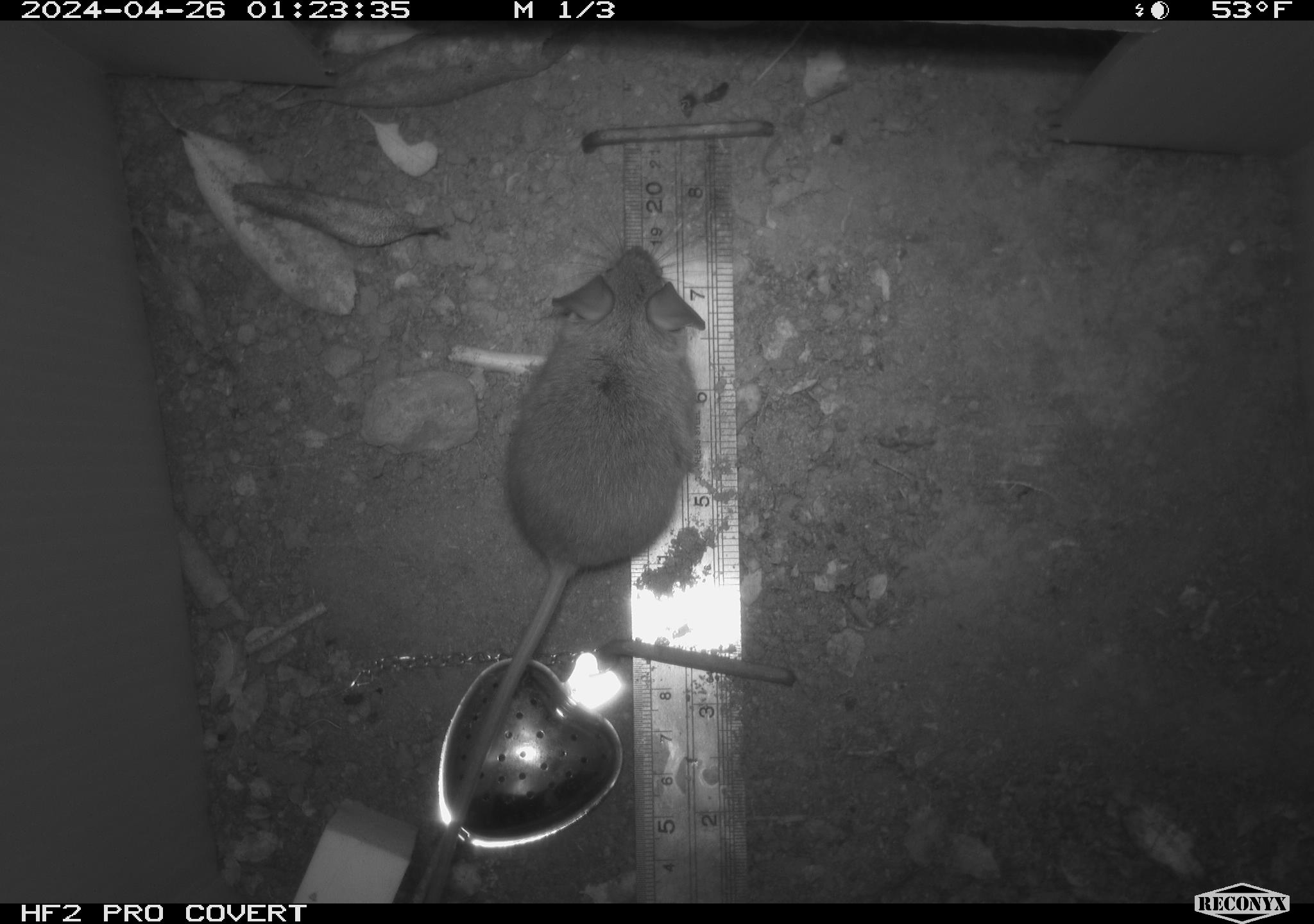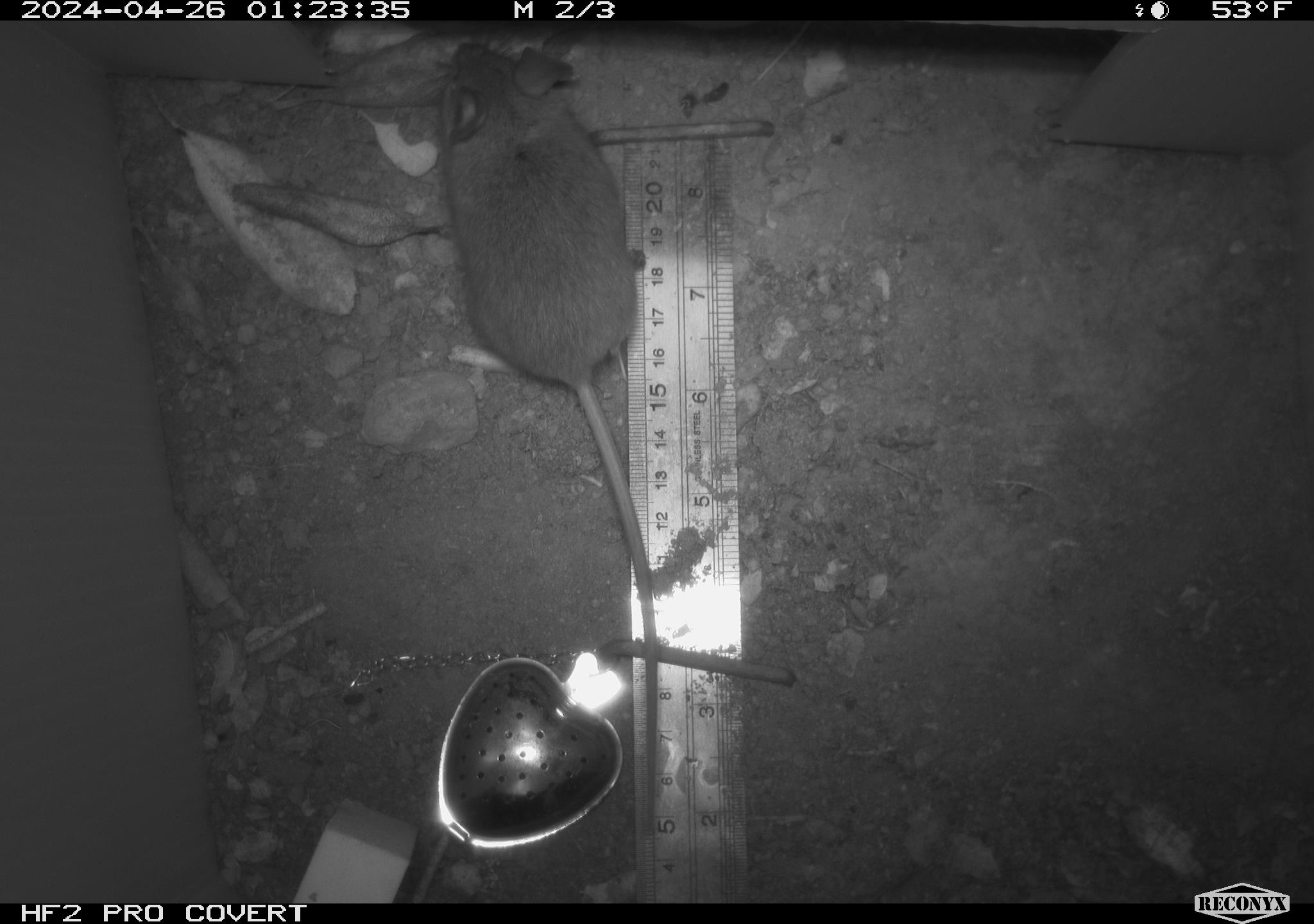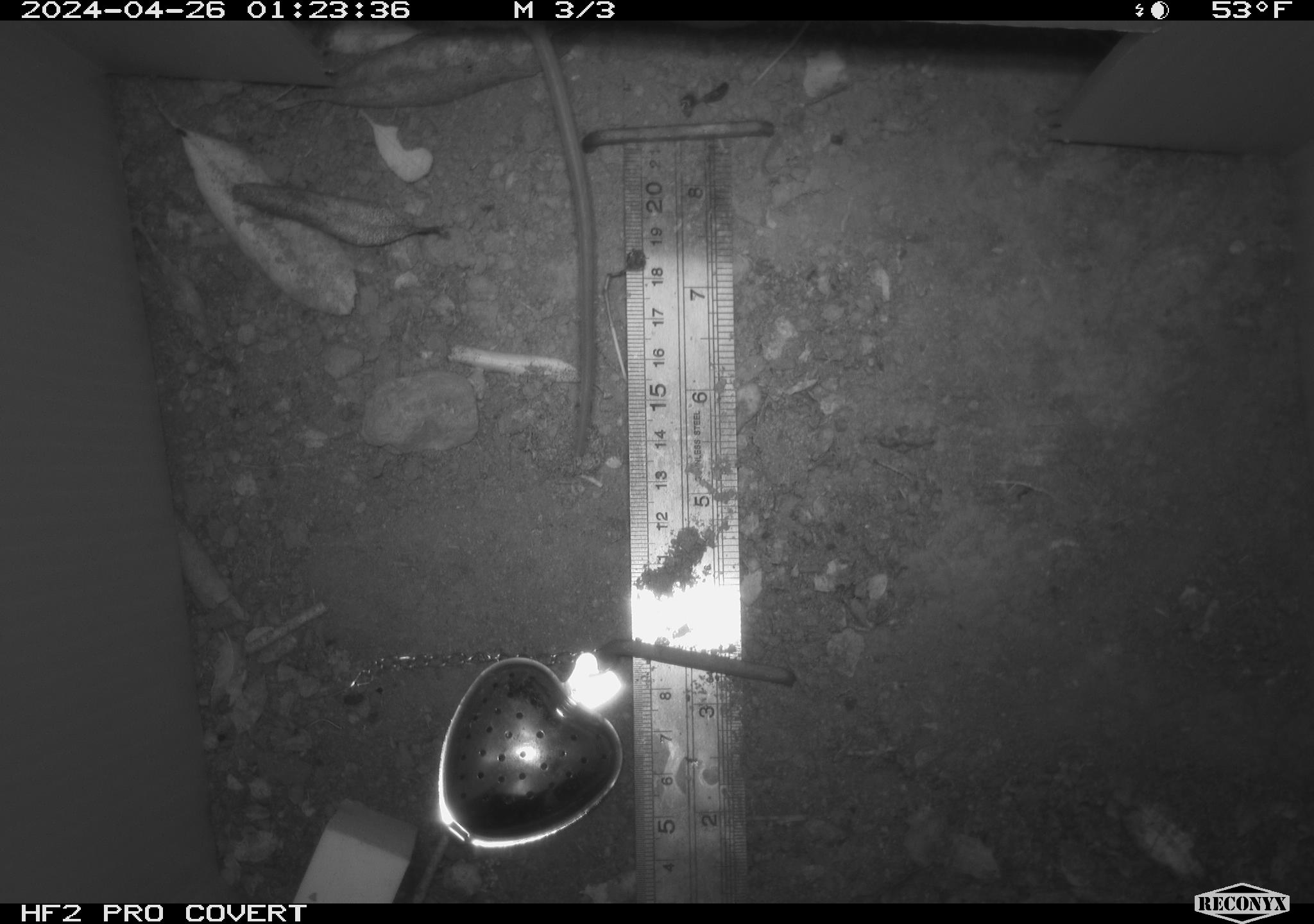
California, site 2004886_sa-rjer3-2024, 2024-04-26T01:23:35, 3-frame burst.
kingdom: Animalia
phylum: Chordata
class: Mammalia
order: Rodentia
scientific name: Rodentia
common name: mouse species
Mouse species (Rodentia).